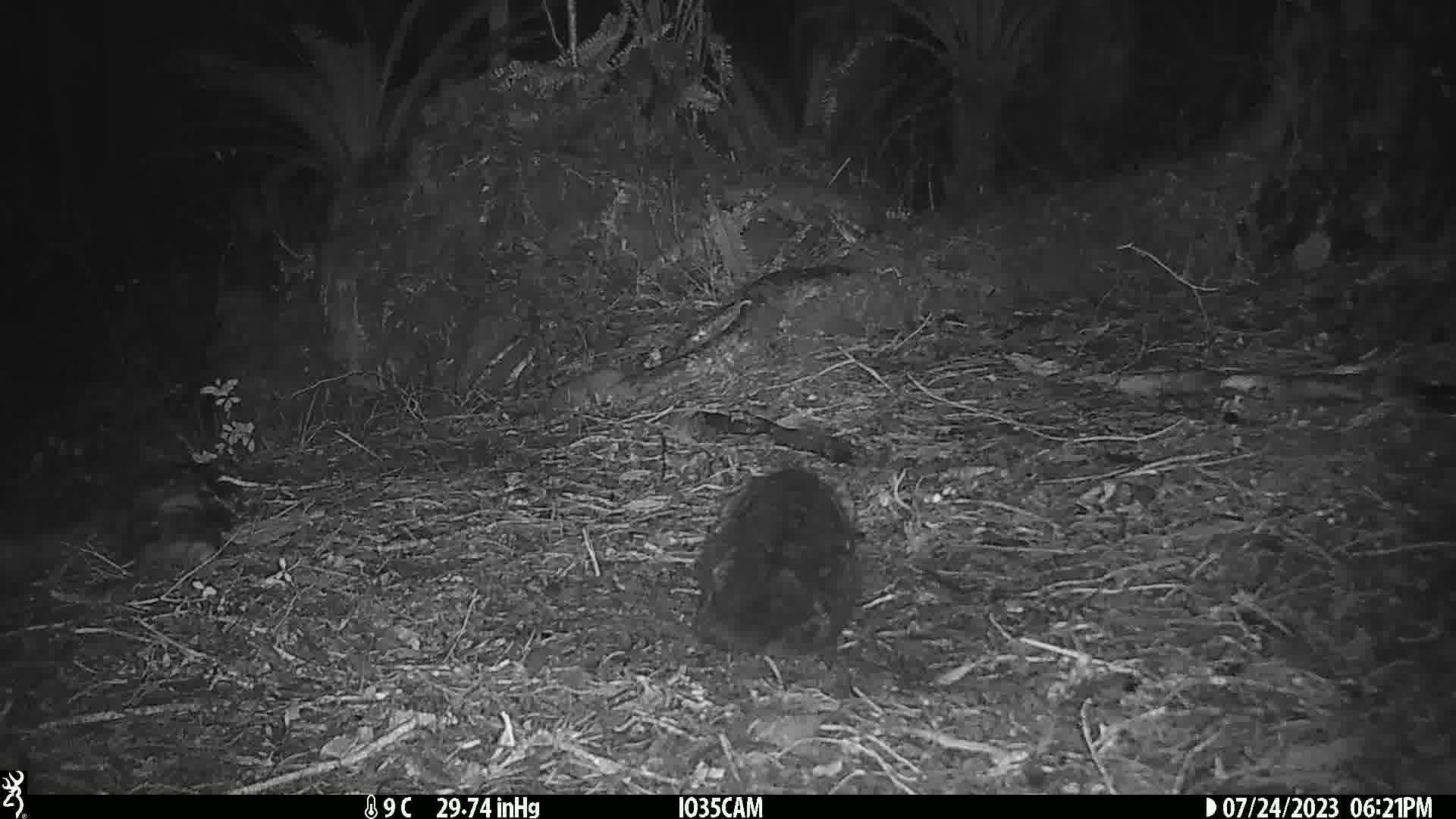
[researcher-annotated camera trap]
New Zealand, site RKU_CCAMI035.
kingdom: Animalia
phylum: Chordata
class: Mammalia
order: Carnivora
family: Felidae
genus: Felis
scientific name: Felis catus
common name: domestic cat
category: cat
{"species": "cat (domestic cat) (Felis catus)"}